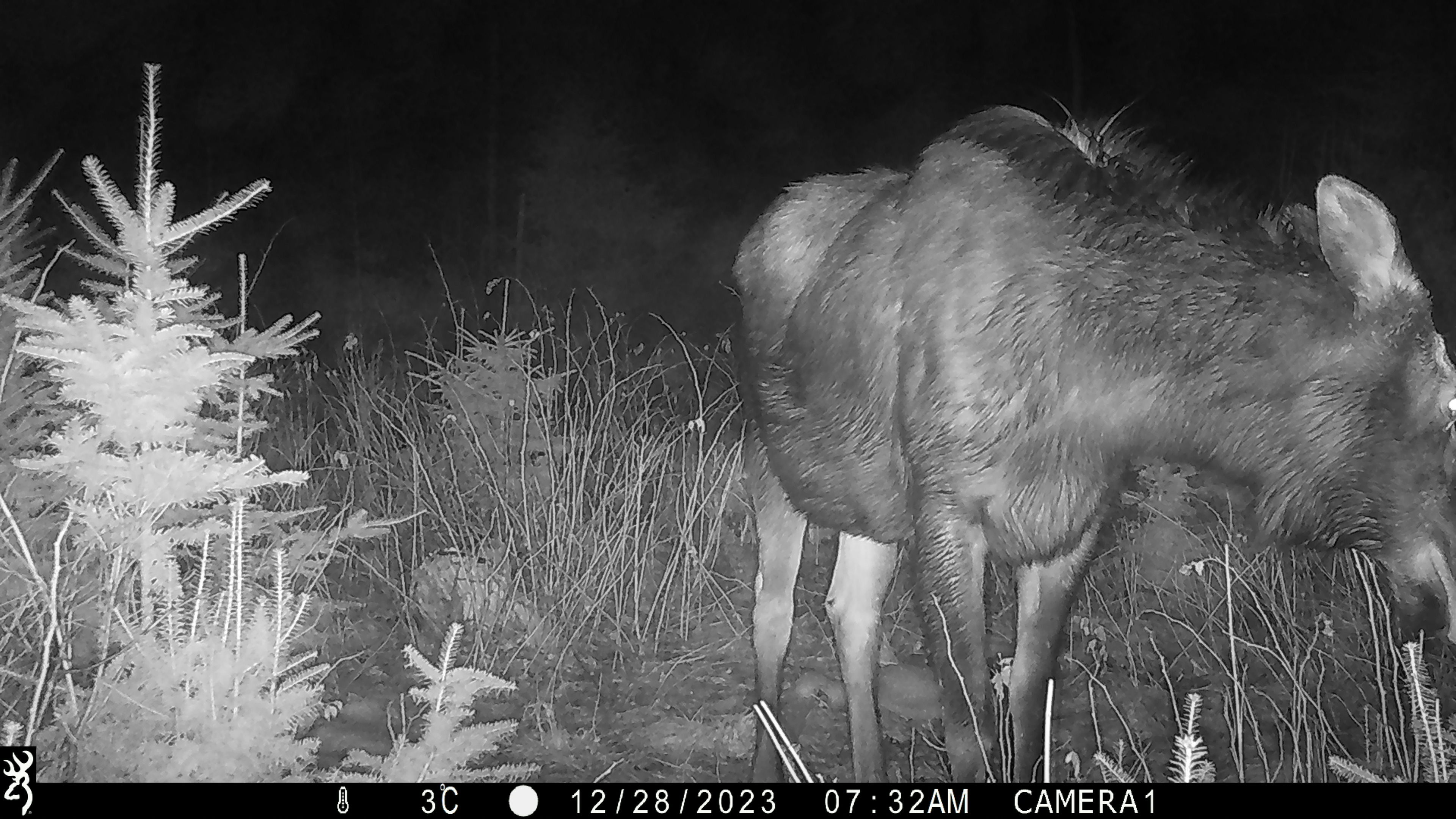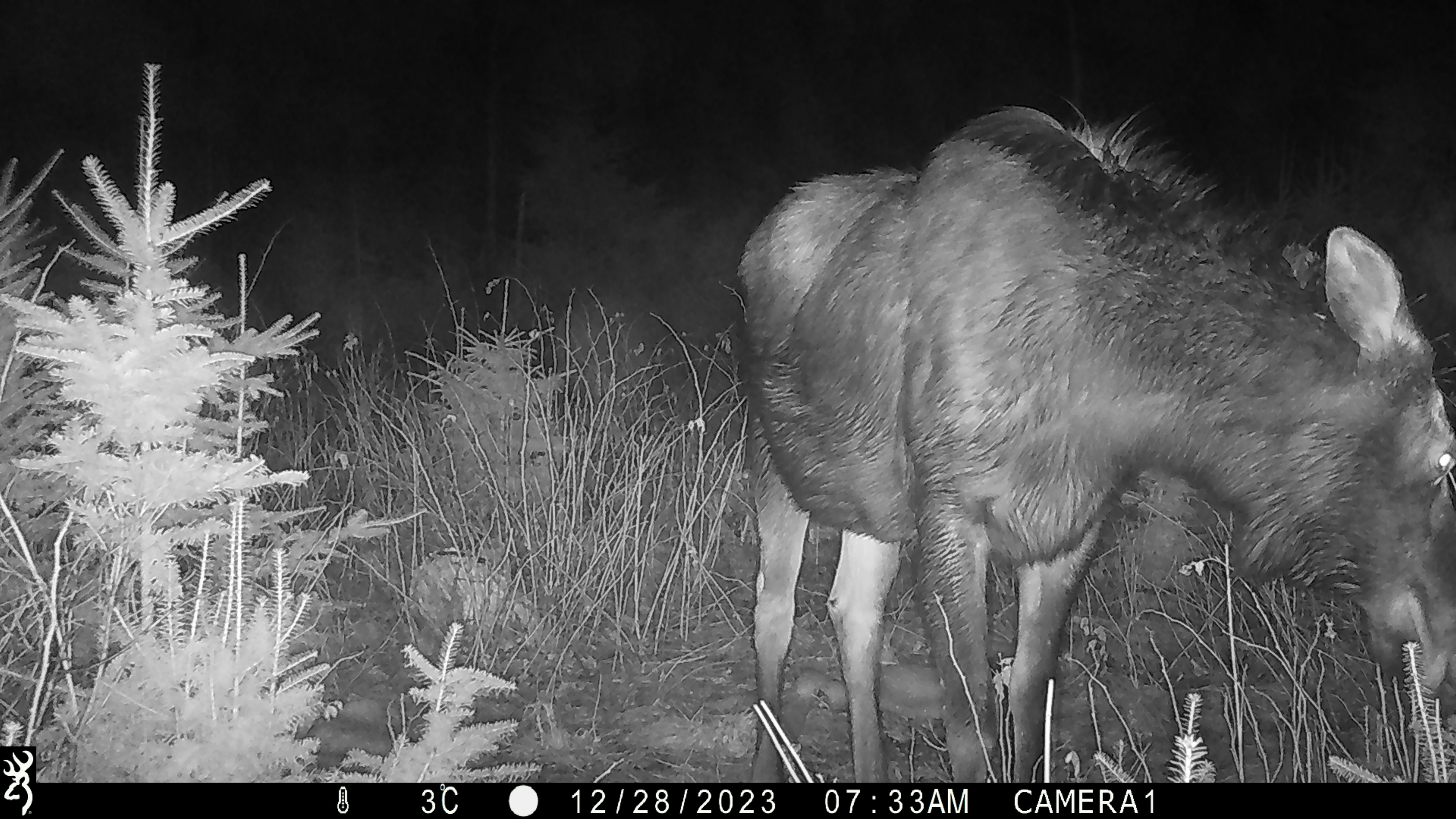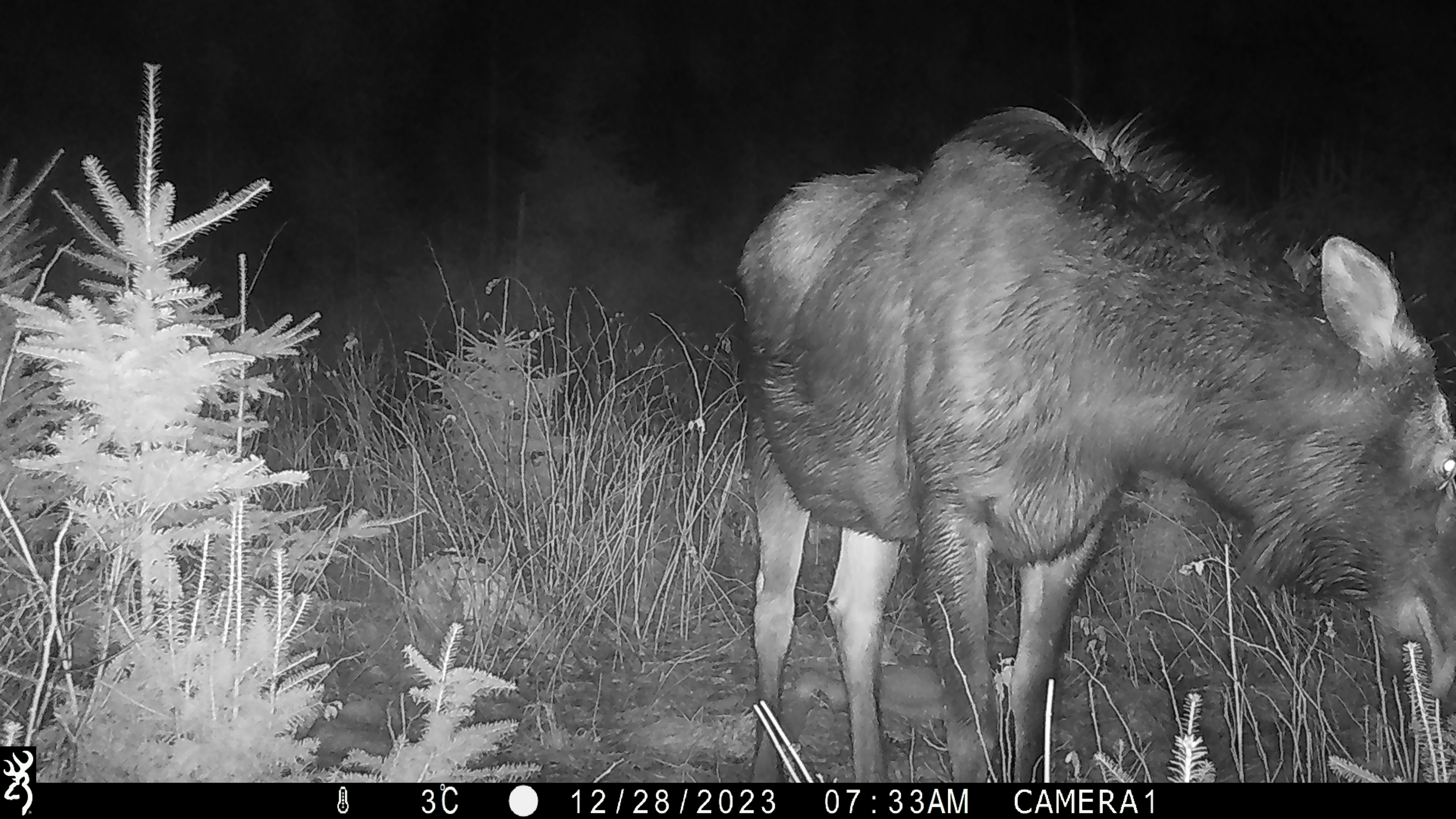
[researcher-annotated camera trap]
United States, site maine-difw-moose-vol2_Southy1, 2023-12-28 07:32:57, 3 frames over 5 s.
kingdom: Animalia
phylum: Chordata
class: Mammalia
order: Artiodactyla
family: Cervidae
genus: Alces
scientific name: Alces alces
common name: moose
Moose (Alces alces).